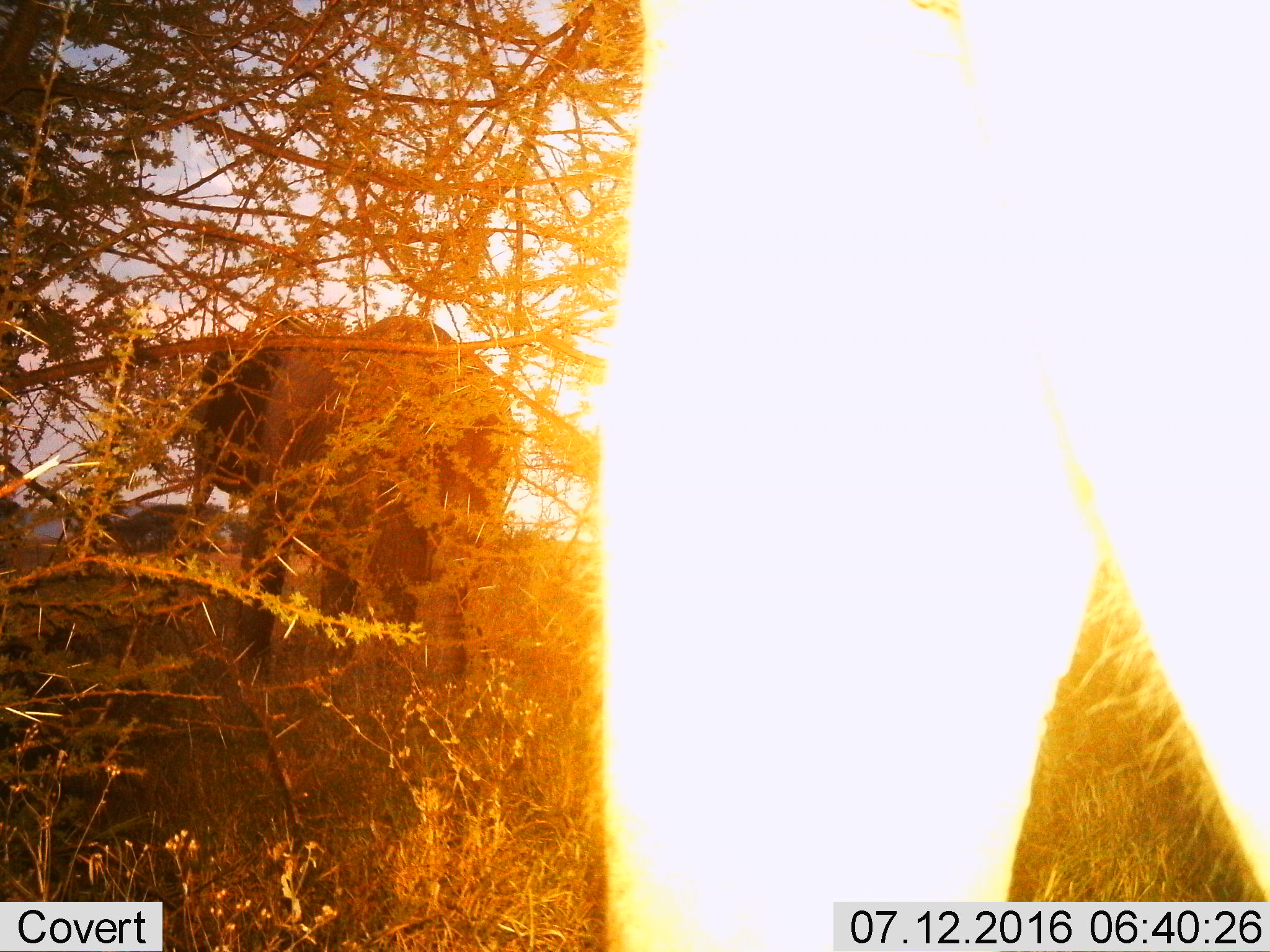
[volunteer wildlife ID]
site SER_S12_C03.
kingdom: Animalia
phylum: Chordata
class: Mammalia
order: Proboscidea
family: Elephantidae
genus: Loxodonta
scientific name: Loxodonta africana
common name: african bush elephant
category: elephant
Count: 2.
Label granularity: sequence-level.